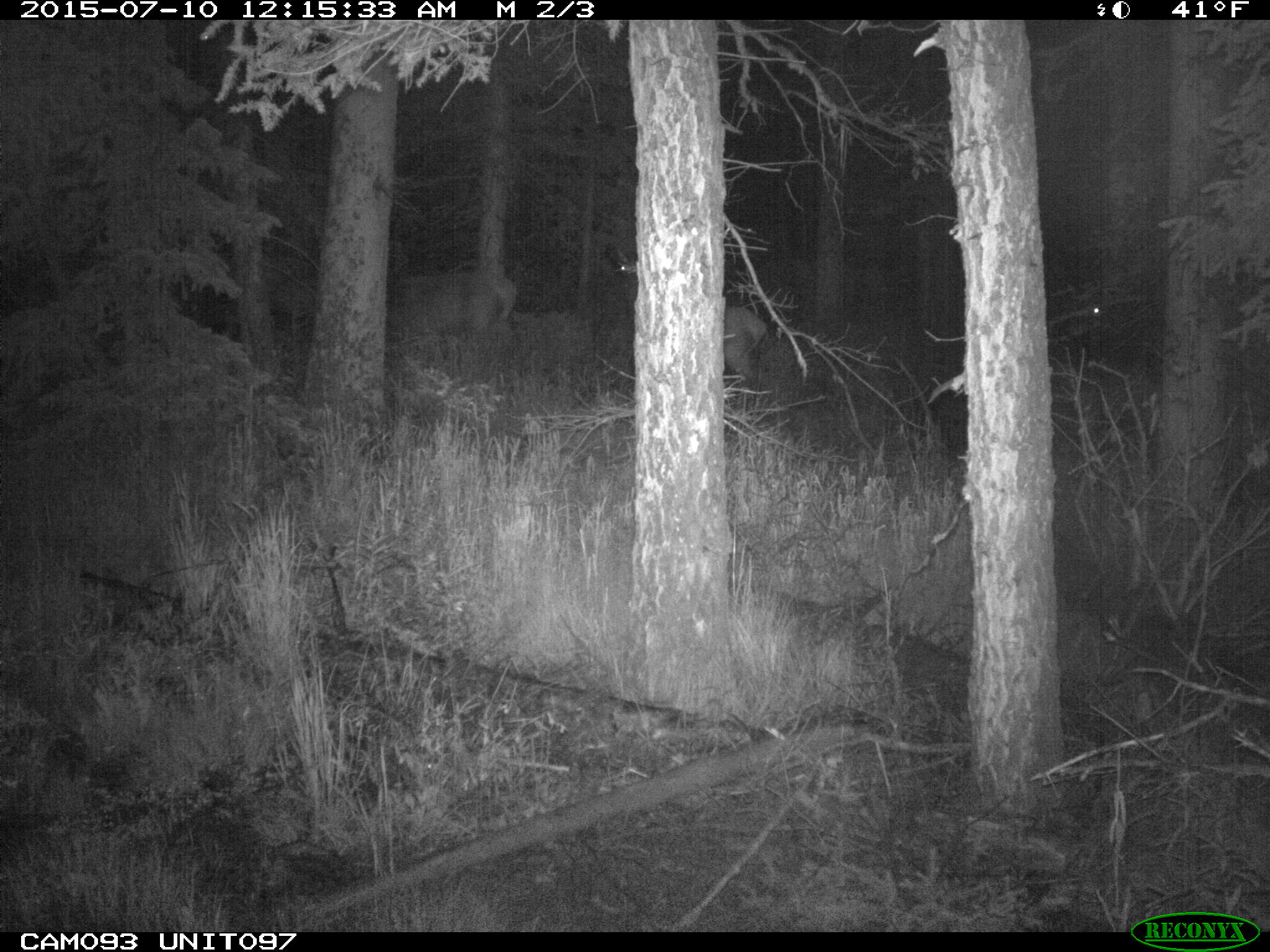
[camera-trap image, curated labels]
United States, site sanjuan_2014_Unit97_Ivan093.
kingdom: Animalia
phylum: Chordata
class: Mammalia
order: Artiodactyla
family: Cervidae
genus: Cervus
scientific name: Cervus elaphus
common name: red deer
Cervus elaphus (red deer).